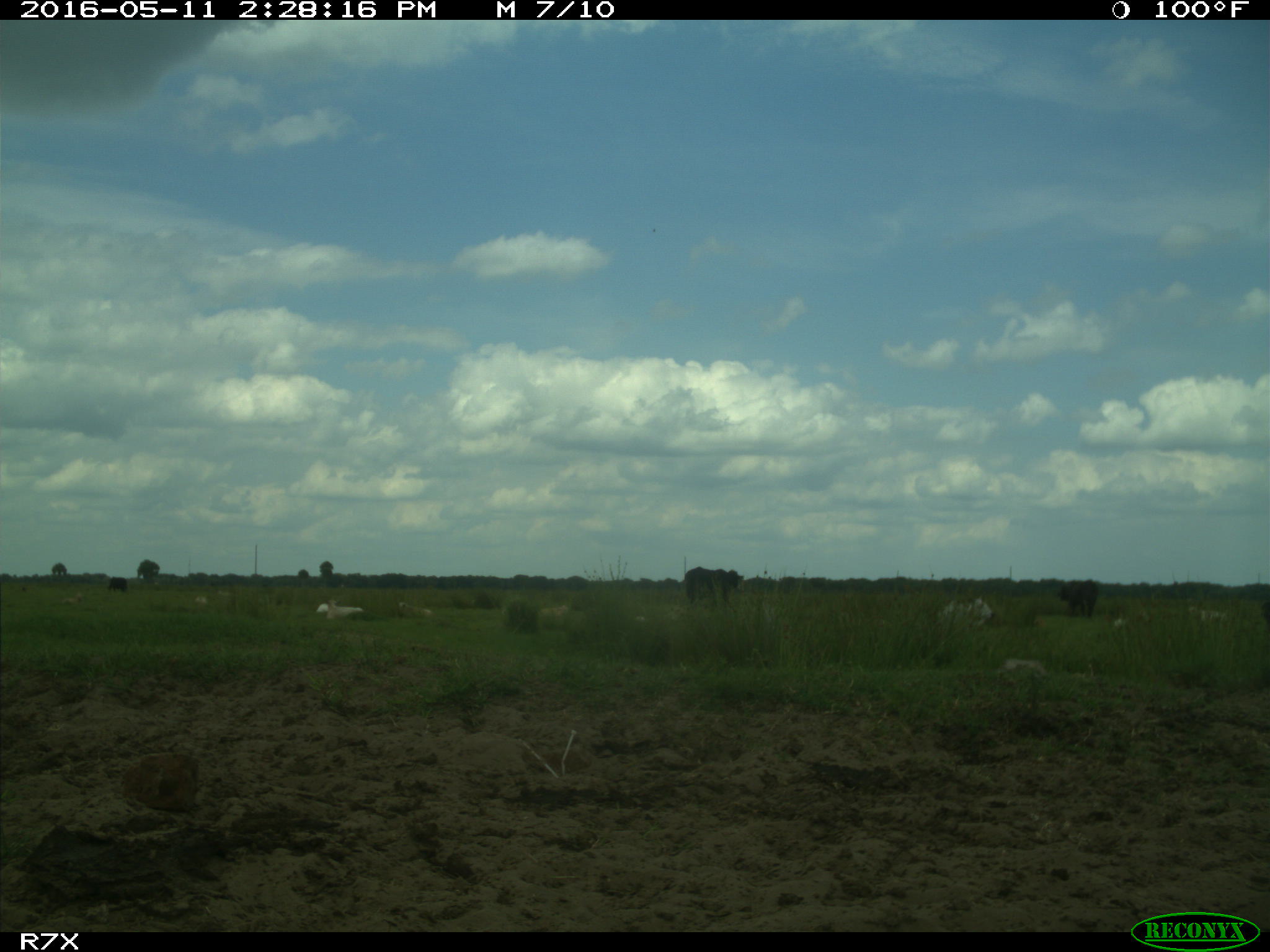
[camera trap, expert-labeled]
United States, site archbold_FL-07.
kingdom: Animalia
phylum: Chordata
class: Mammalia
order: Artiodactyla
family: Bovidae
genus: Bos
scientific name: Bos taurus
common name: domestic cow